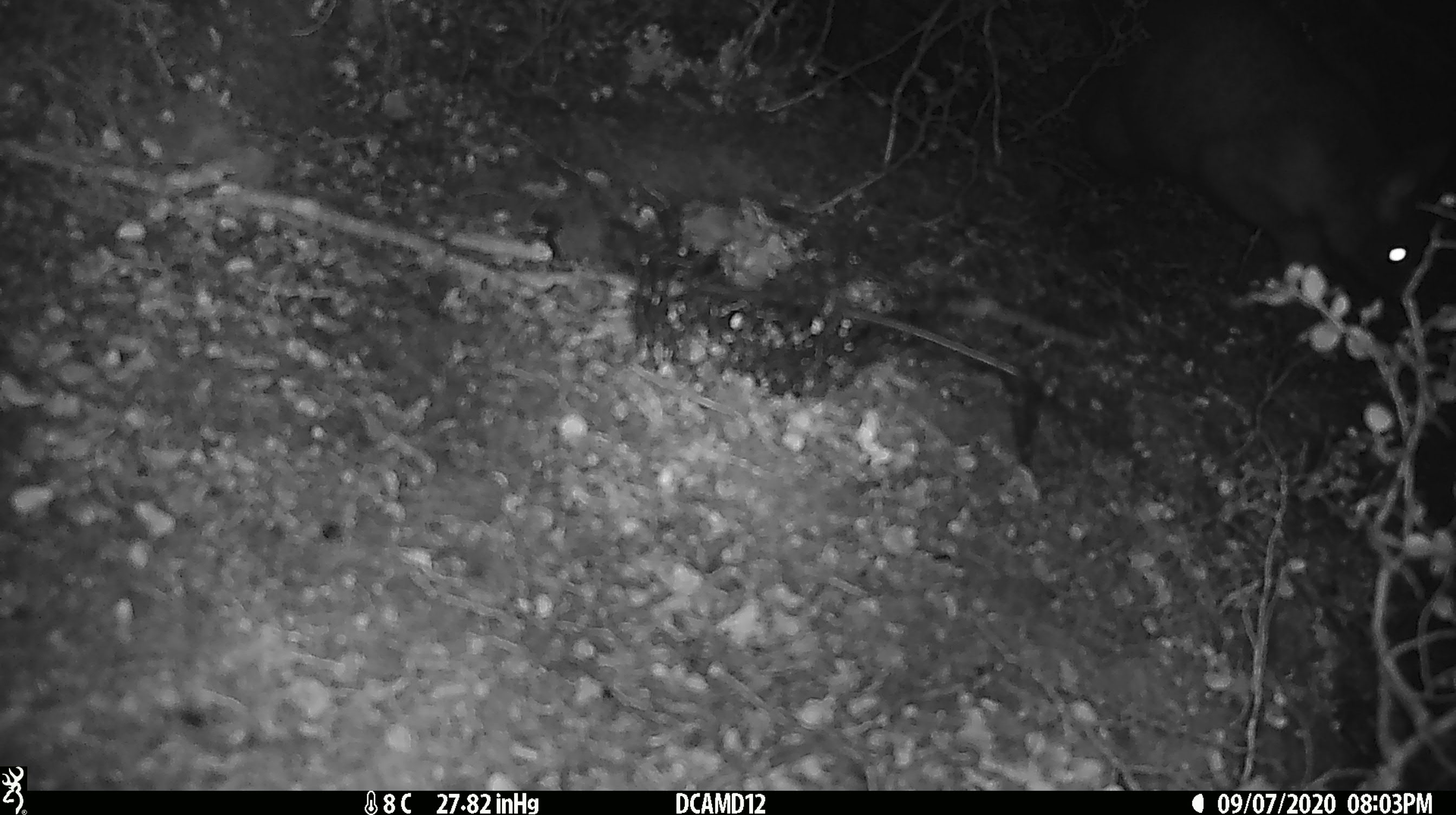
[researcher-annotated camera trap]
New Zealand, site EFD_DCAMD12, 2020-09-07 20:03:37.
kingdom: Animalia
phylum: Chordata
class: Mammalia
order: Diprotodontia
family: Phalangeridae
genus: Trichosurus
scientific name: Trichosurus vulpecula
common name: common brushtail possum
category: possum